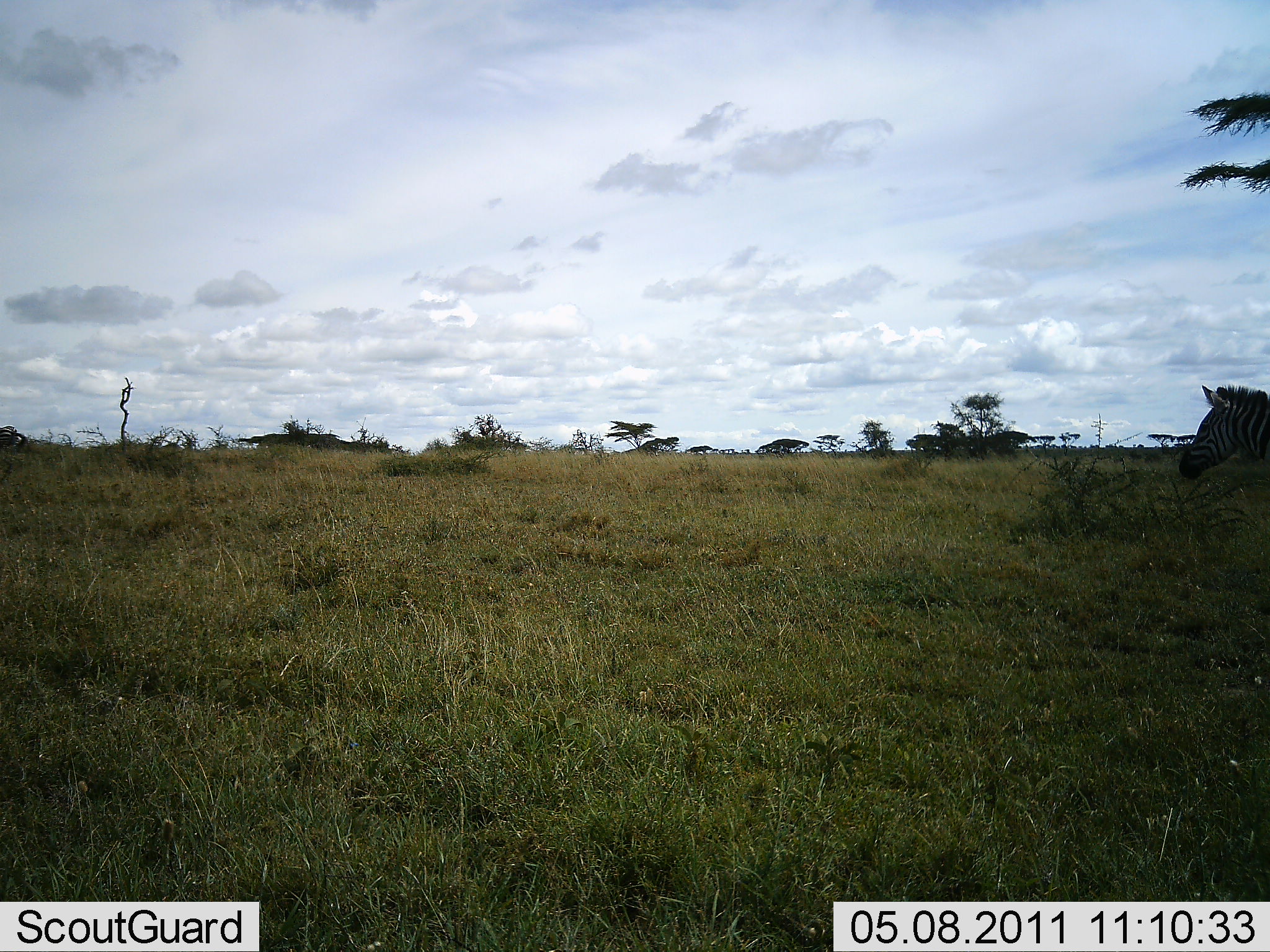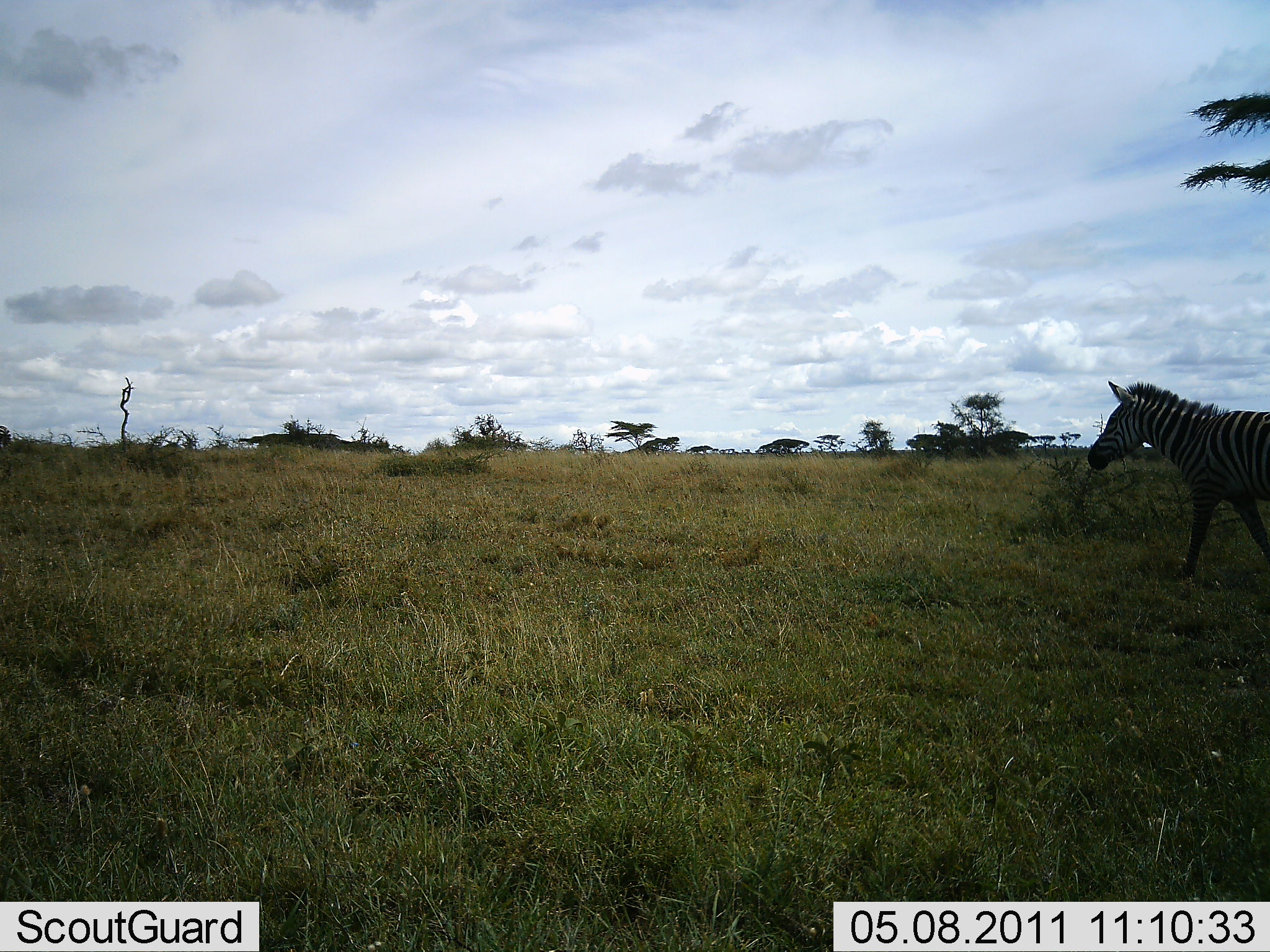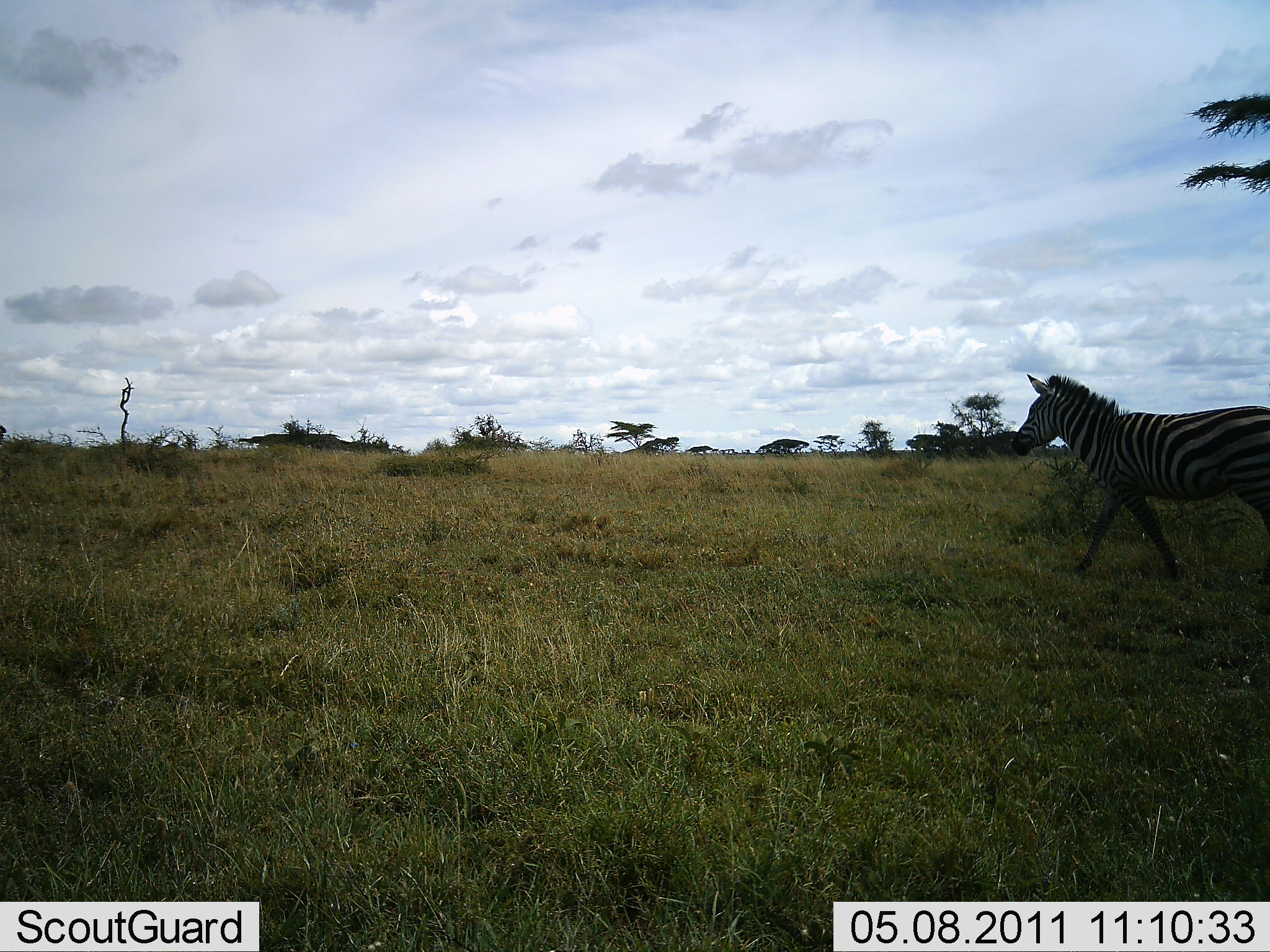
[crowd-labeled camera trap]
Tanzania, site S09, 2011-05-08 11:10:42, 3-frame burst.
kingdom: Animalia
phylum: Chordata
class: Mammalia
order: Perissodactyla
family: Equidae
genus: Equus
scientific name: Equus quagga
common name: plains zebra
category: zebra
Zebra (plains zebra) (Equus quagga), count 1. Behavior (volunteer vote fractions): standing 0%, resting 0%, moving 100%, interacting 0%. Young present (vote fraction): 0%. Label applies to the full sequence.